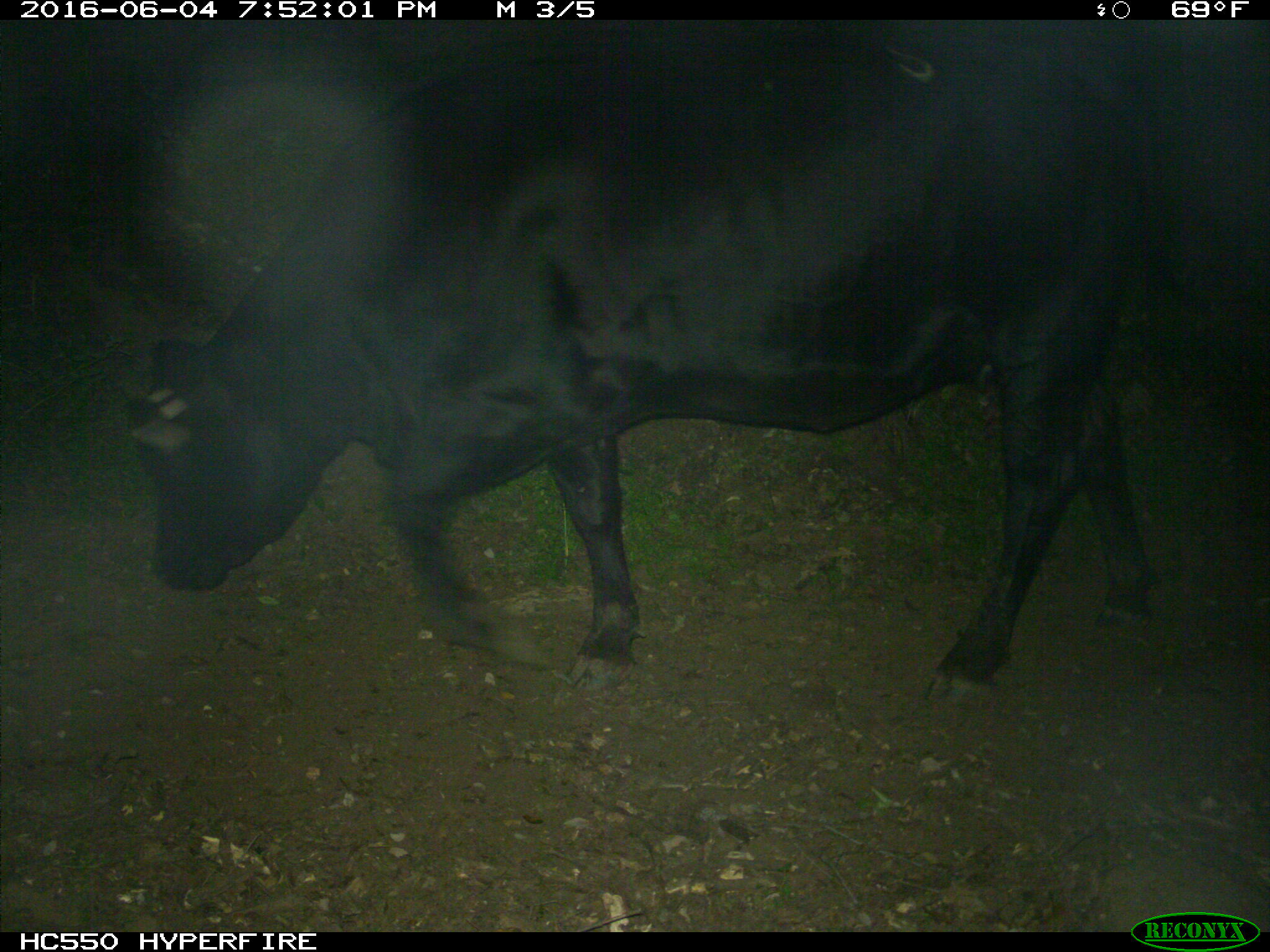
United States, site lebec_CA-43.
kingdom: Animalia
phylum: Chordata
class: Mammalia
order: Artiodactyla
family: Bovidae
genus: Bos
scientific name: Bos taurus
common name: domestic cow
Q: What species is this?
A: Bos taurus (domestic cow).